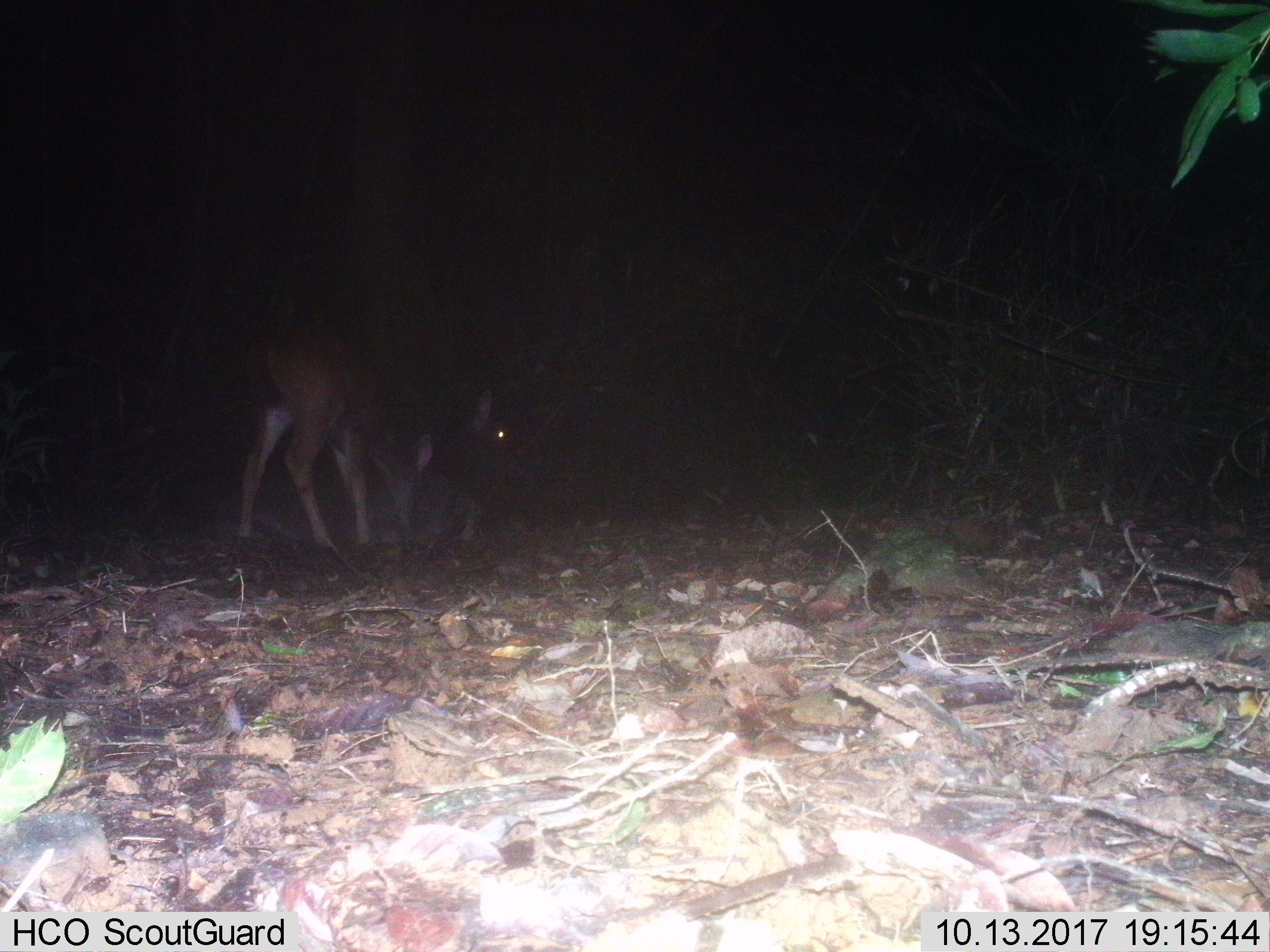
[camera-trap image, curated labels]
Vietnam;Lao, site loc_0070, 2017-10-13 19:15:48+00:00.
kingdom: Animalia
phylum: Chordata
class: Mammalia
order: Artiodactyla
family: Cervidae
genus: Rusa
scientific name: Rusa unicolor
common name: sambar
Sambar (Rusa unicolor). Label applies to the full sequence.